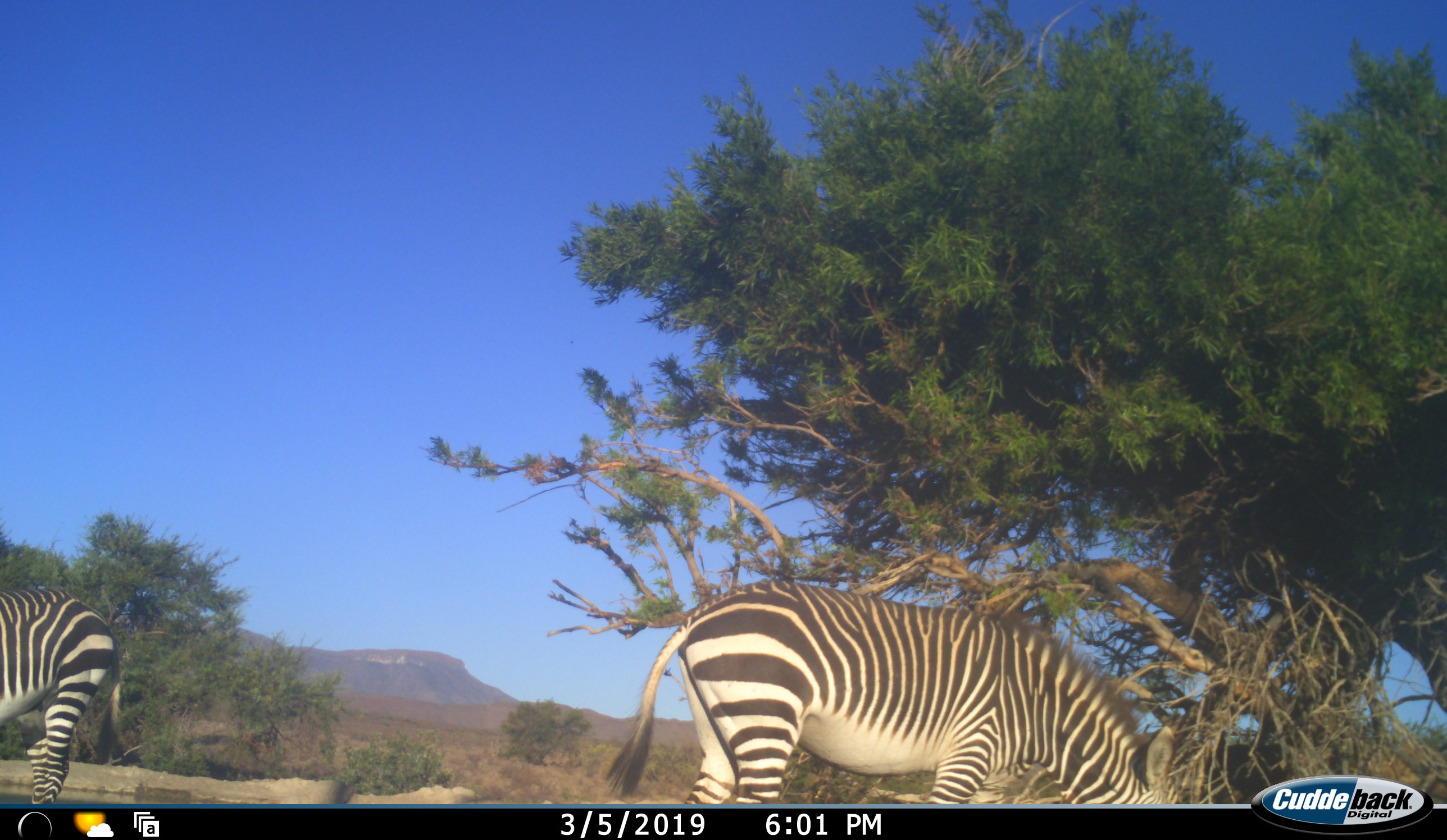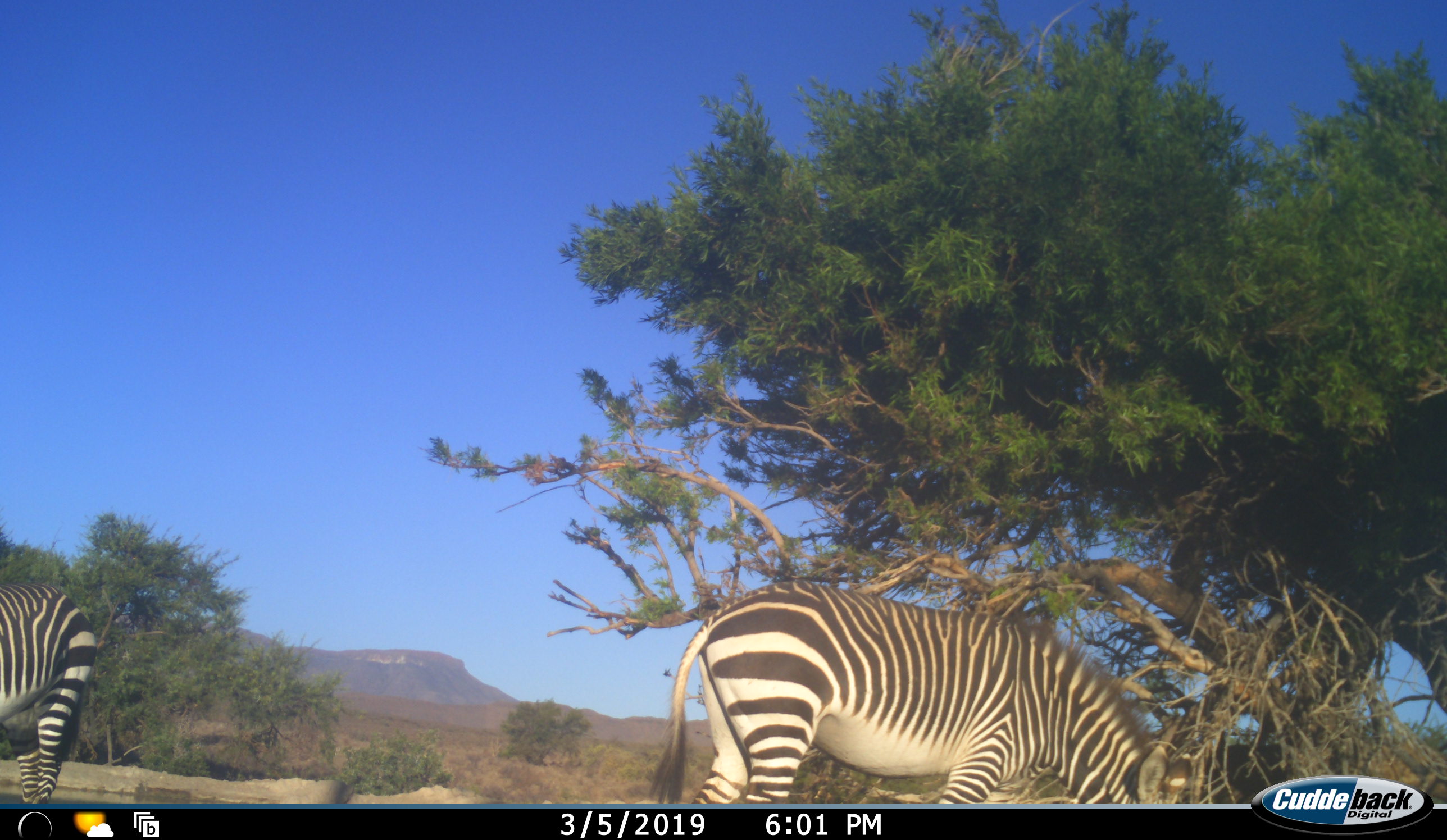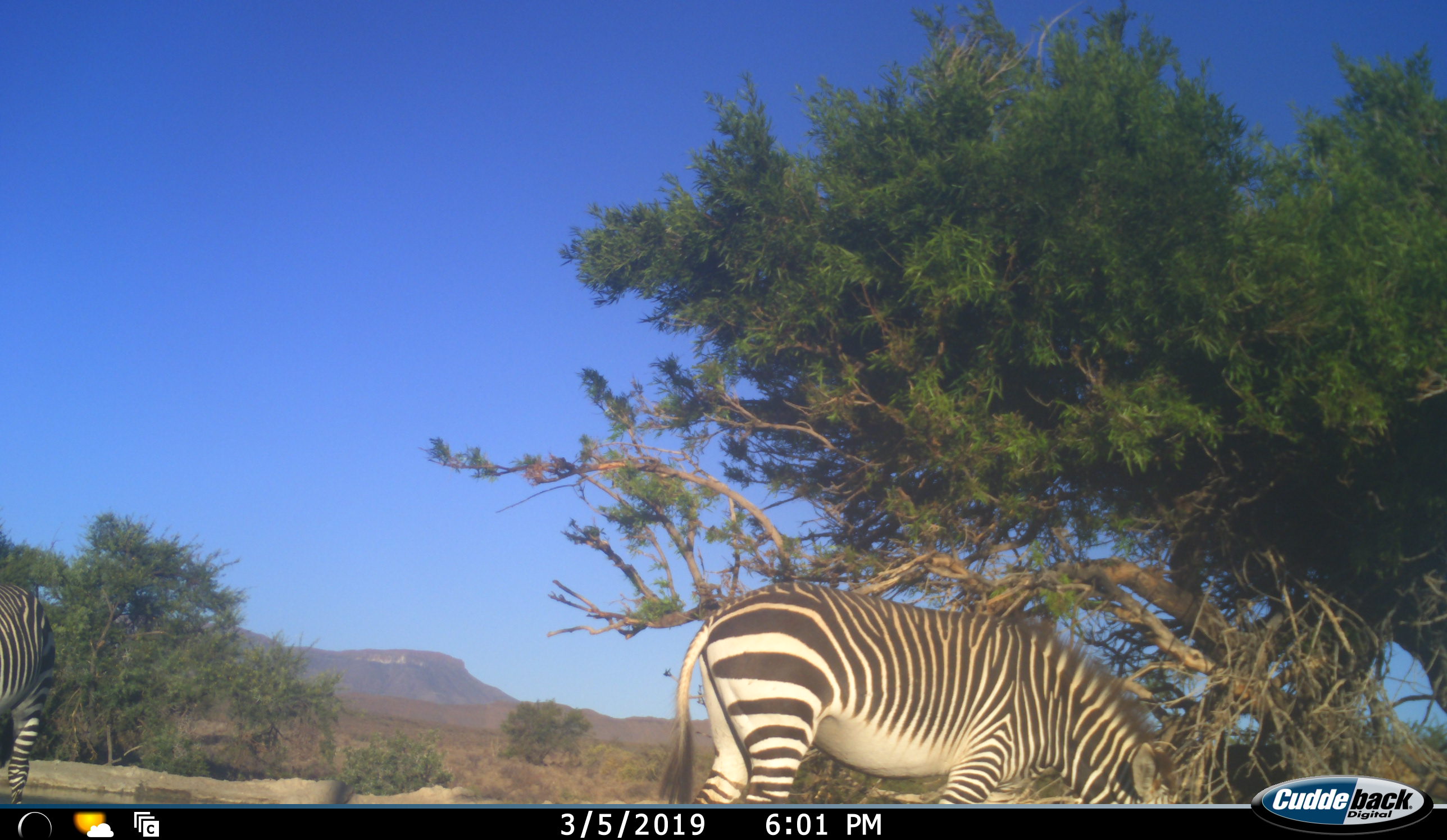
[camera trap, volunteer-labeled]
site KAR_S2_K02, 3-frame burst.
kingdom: Animalia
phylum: Chordata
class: Mammalia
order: Perissodactyla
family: Equidae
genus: Equus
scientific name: Equus zebra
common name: mountain zebra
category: zebramountain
Zebramountain (mountain zebra) (Equus zebra), count 2. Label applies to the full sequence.